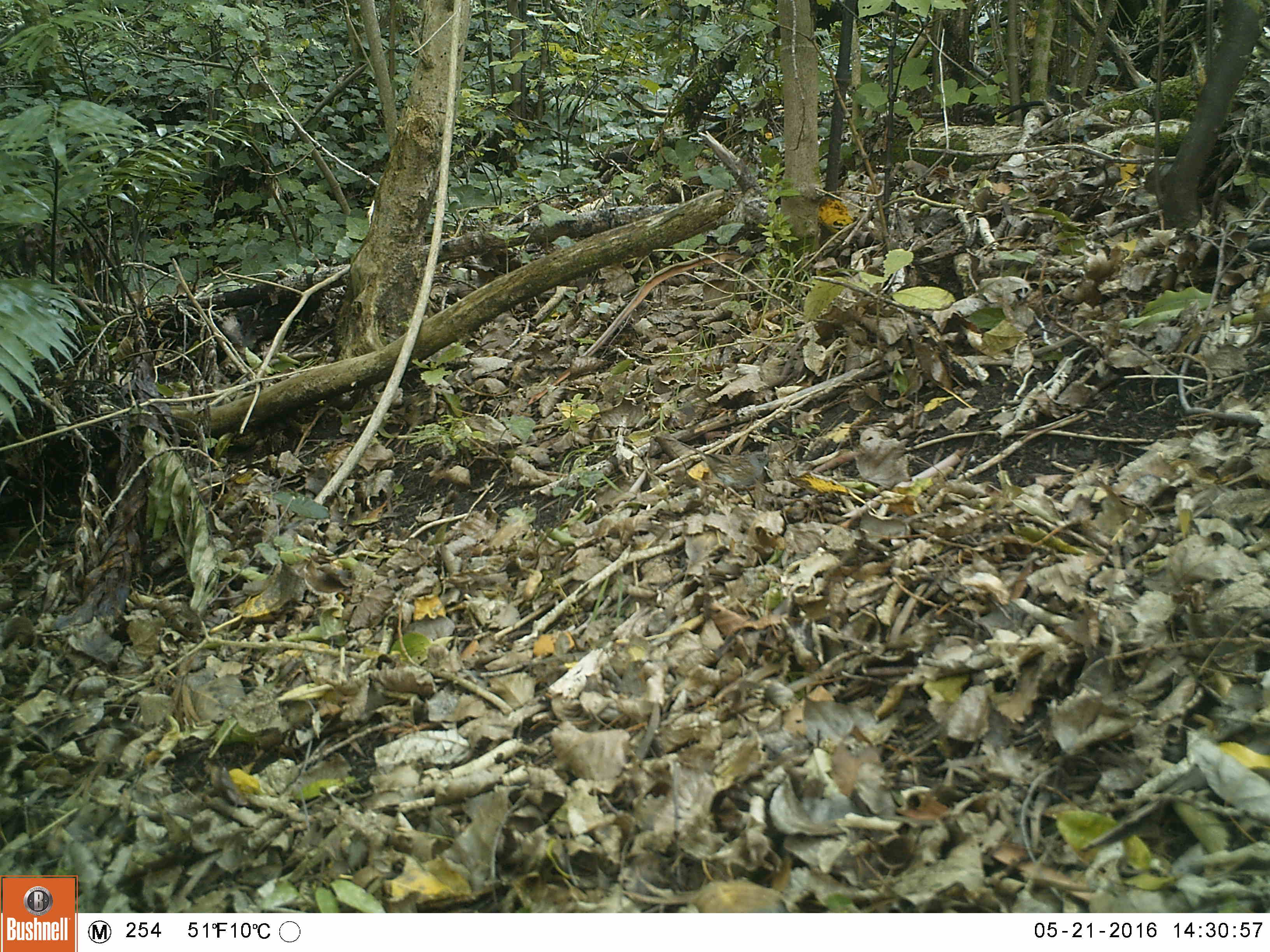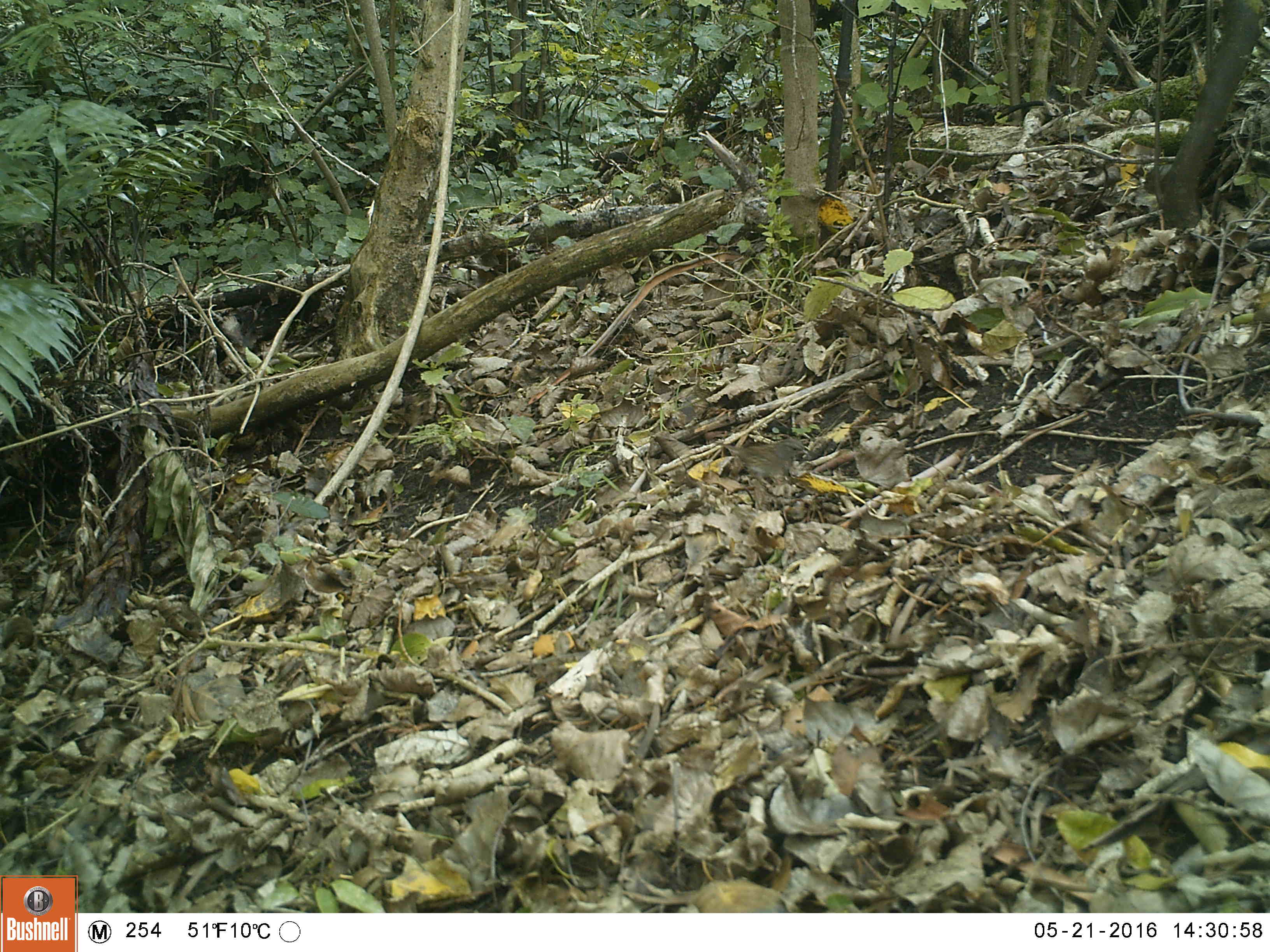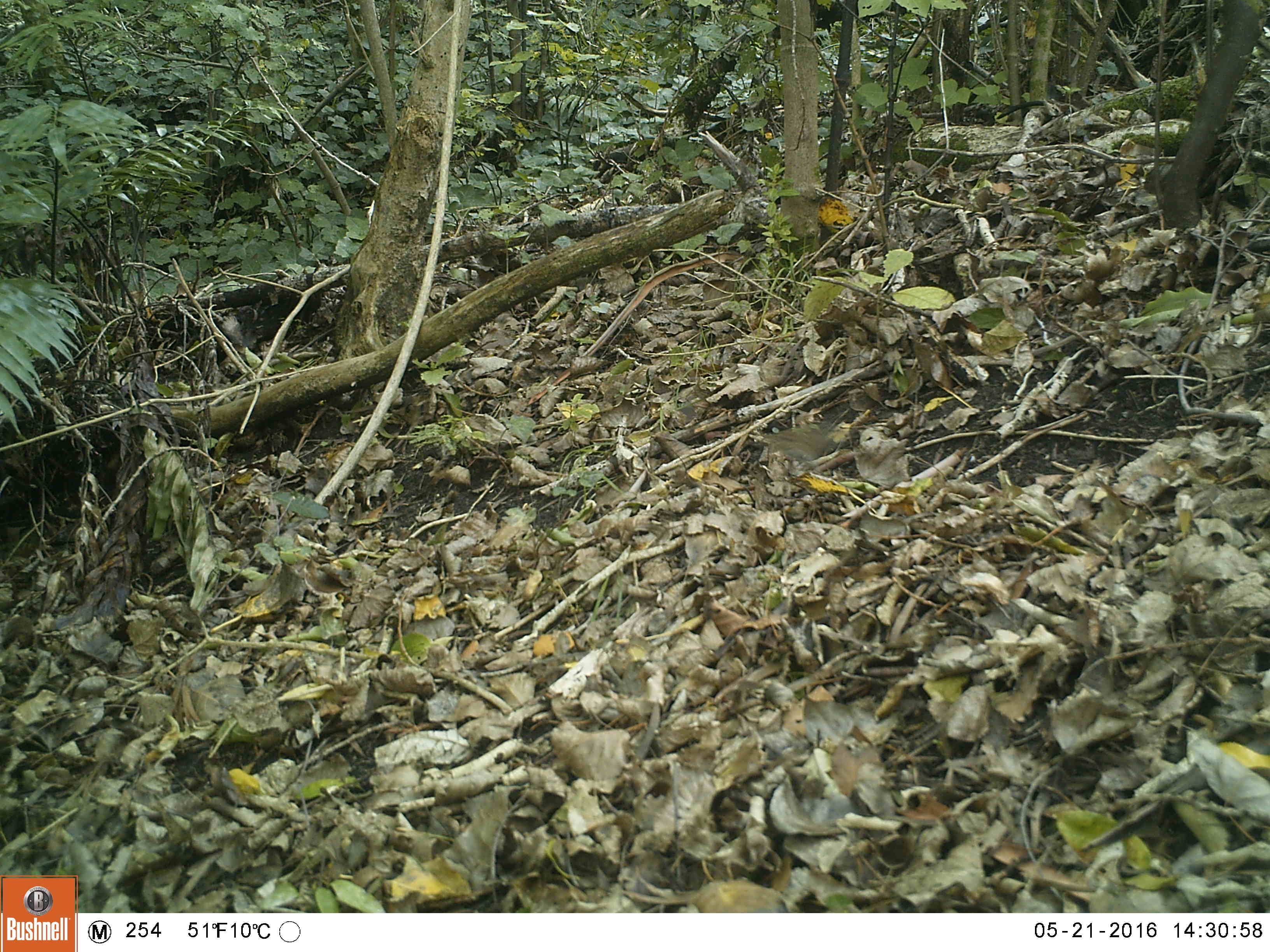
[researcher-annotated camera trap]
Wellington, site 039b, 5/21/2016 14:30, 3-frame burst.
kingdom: Animalia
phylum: Chordata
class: Aves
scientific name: Aves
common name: bird